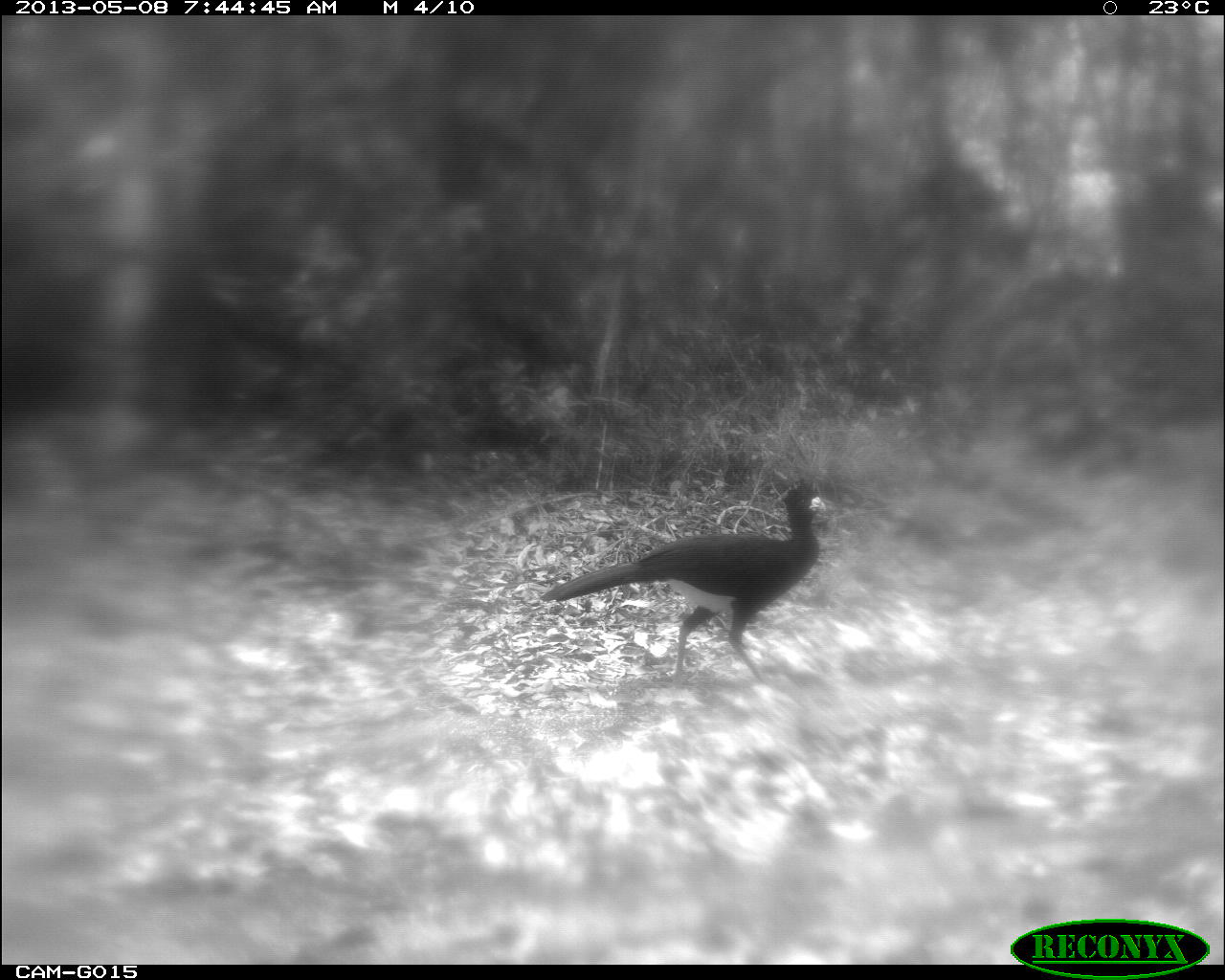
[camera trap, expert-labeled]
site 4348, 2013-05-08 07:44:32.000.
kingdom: Animalia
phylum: Chordata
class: Aves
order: Galliformes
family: Cracidae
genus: Crax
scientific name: Crax rubra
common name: great curassow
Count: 1.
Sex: male.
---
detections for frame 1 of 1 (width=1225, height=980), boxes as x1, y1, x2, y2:
crax rubra: 539, 480, 827, 685